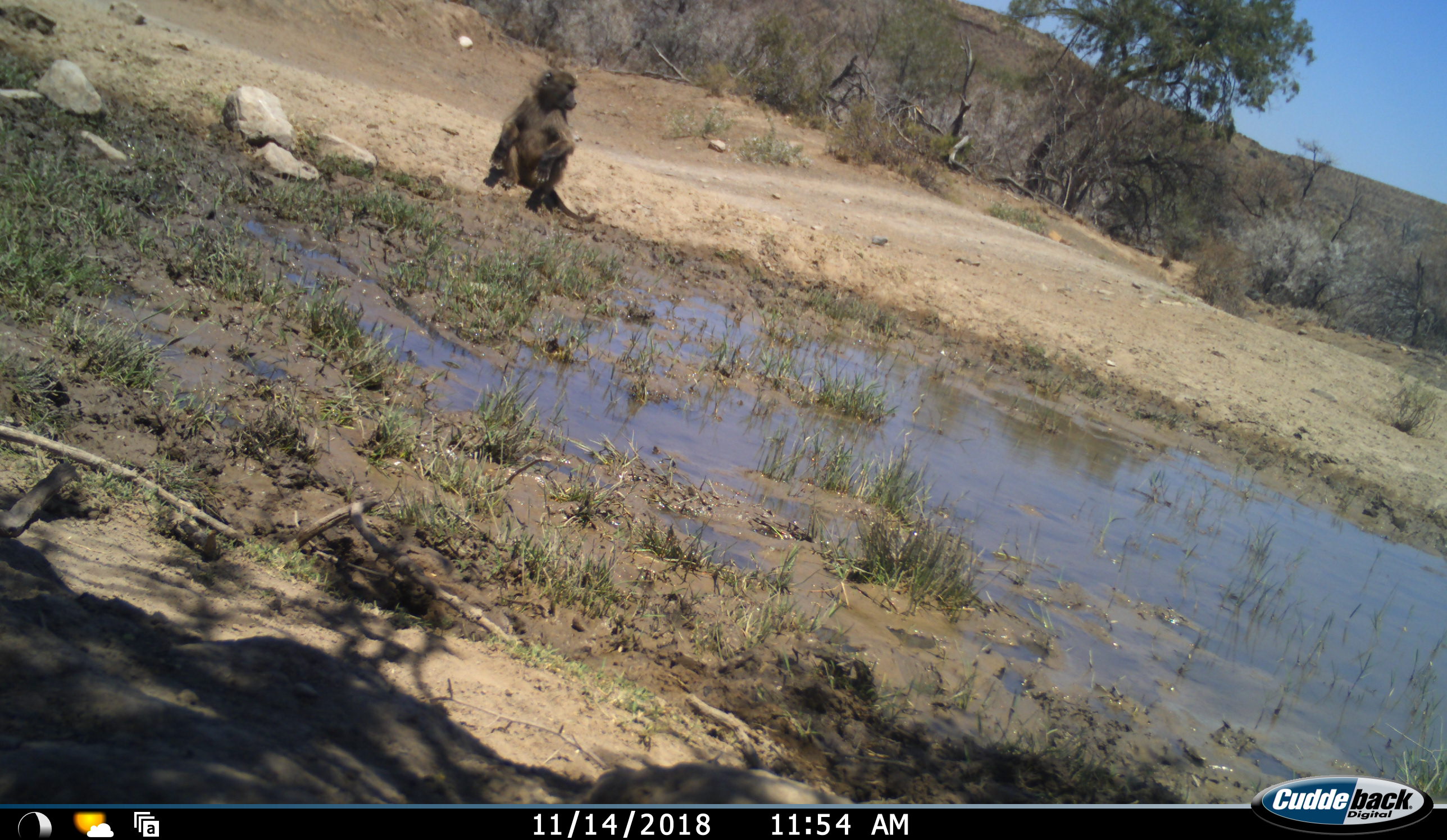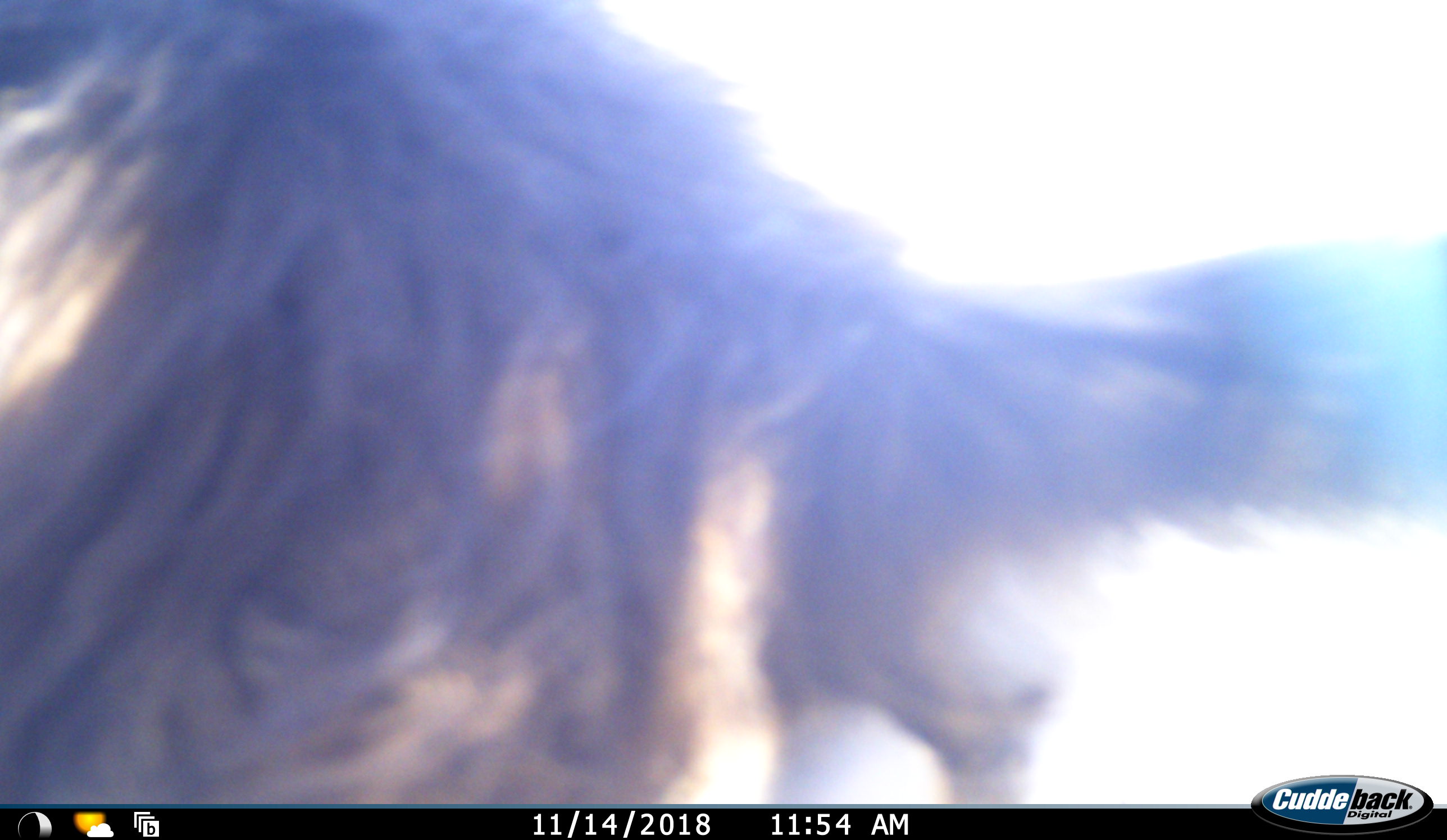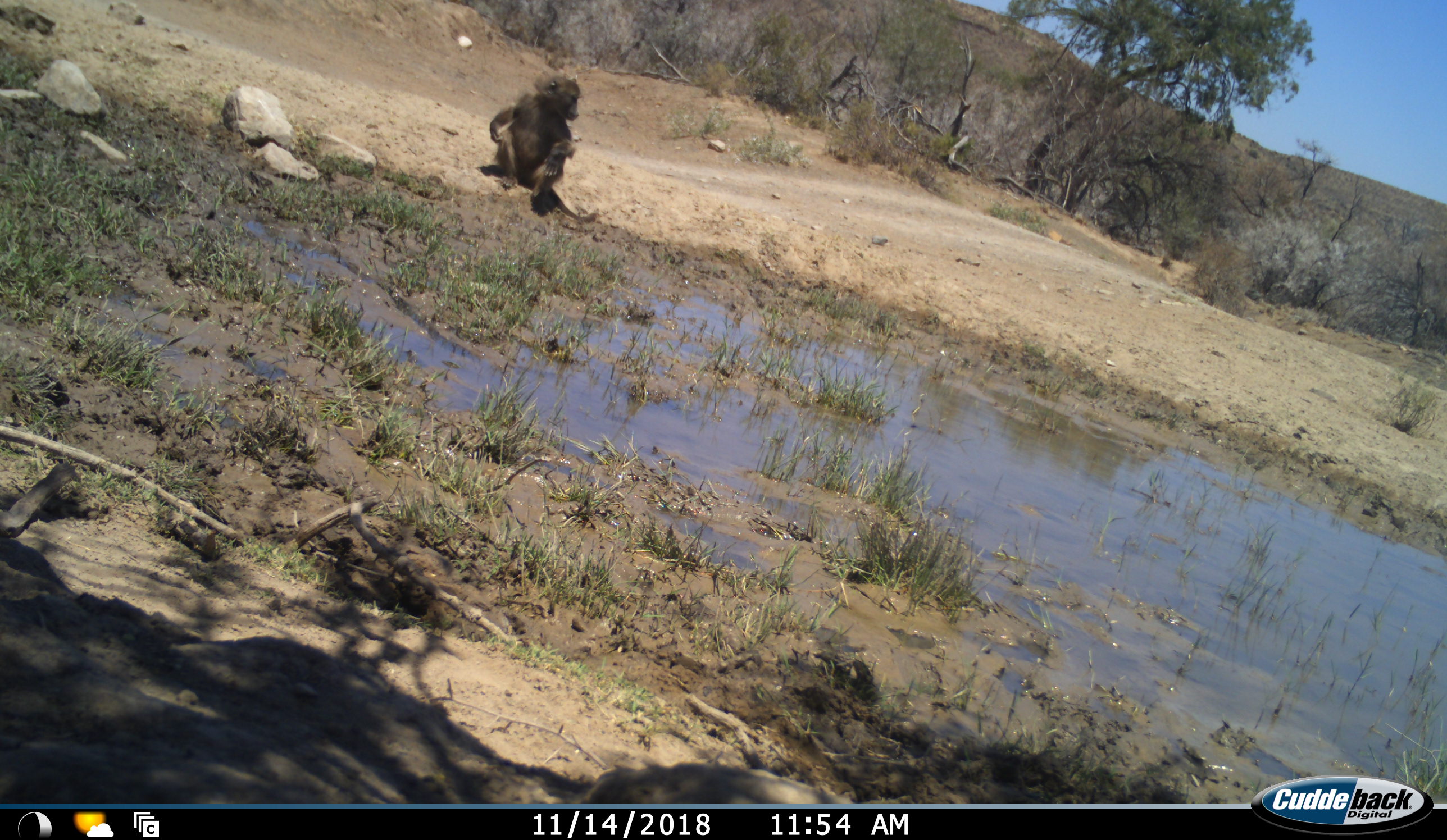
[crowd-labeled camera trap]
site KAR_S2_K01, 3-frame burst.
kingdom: Animalia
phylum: Chordata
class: Mammalia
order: Primates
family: Cercopithecidae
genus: Papio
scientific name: Papio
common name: baboon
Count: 2.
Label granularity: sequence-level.